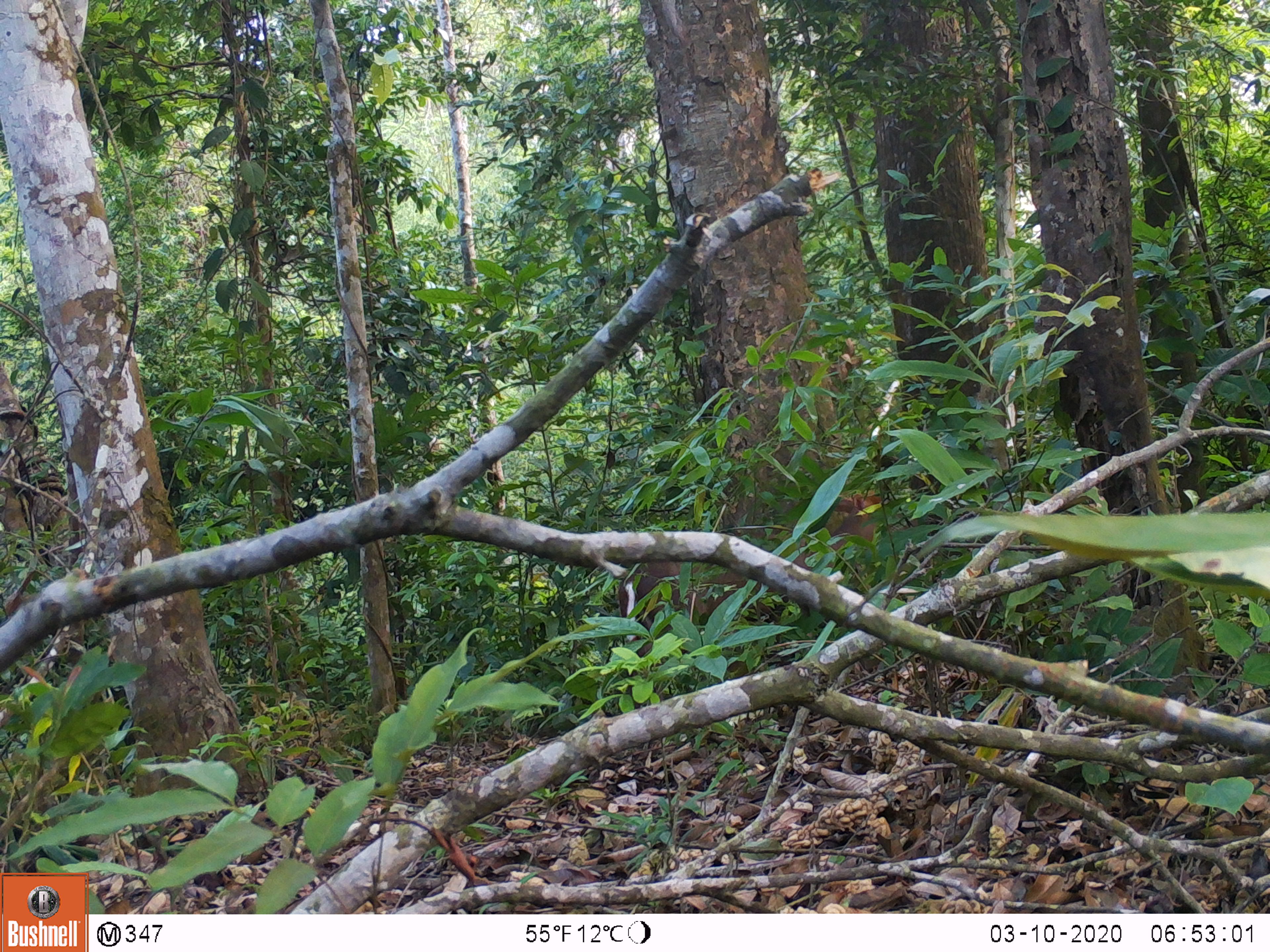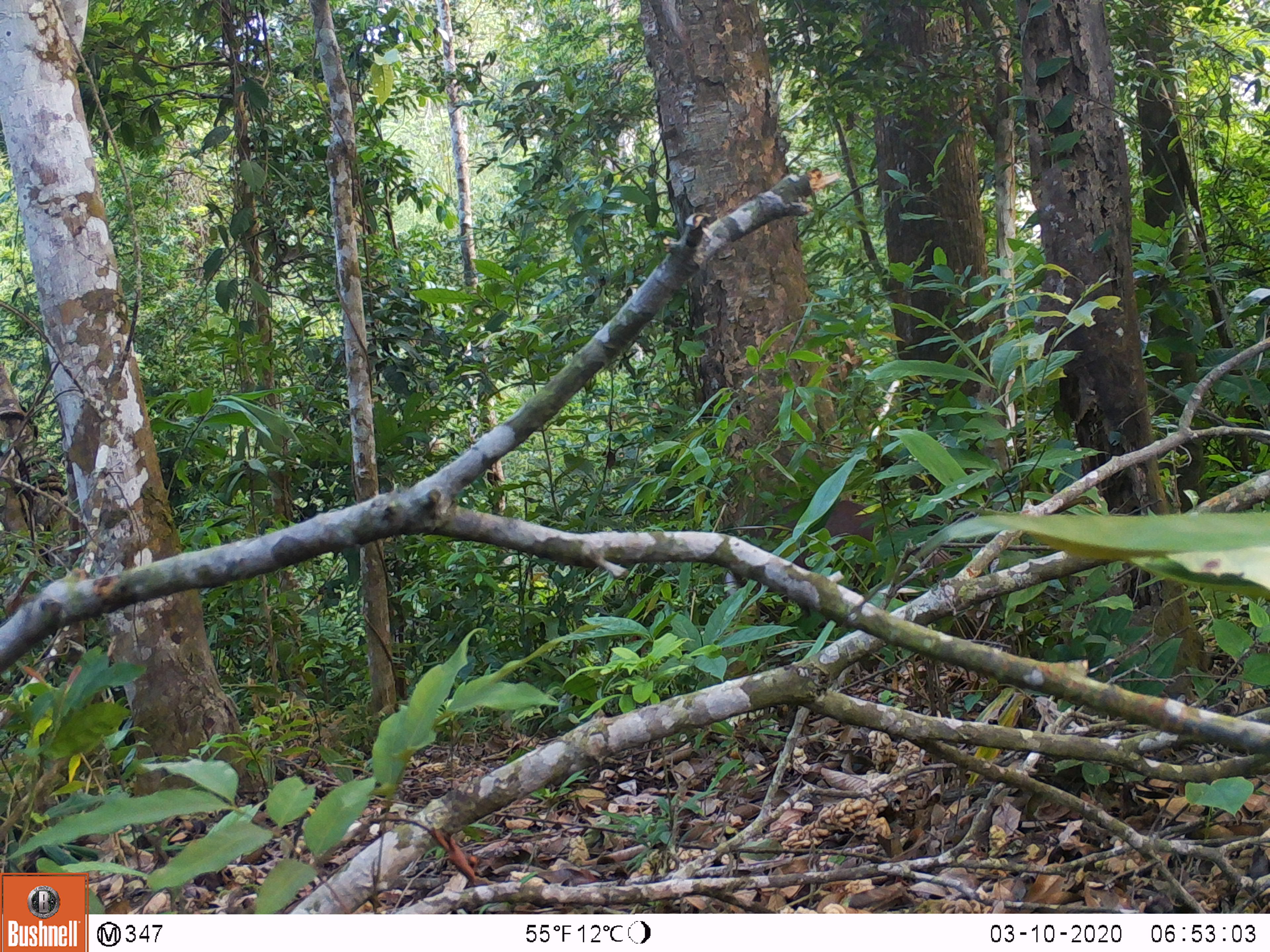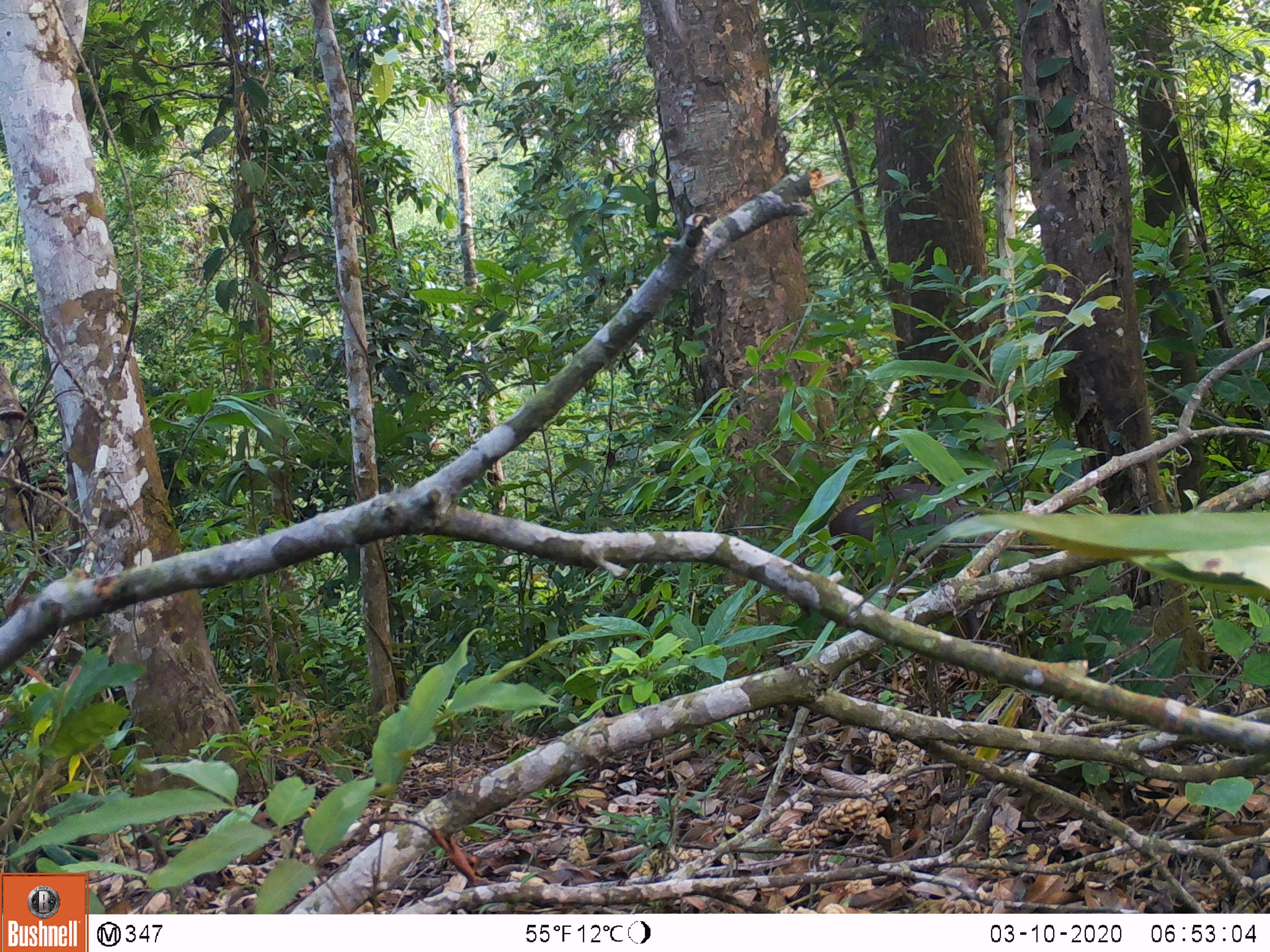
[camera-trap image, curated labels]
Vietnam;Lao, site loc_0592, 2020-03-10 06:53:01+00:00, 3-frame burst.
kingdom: Animalia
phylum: Chordata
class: Mammalia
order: Artiodactyla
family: Cervidae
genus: Muntiacus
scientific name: Muntiacus rooseveltorum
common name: roosevelt's muntjac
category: roosevelts muntjac group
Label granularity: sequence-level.